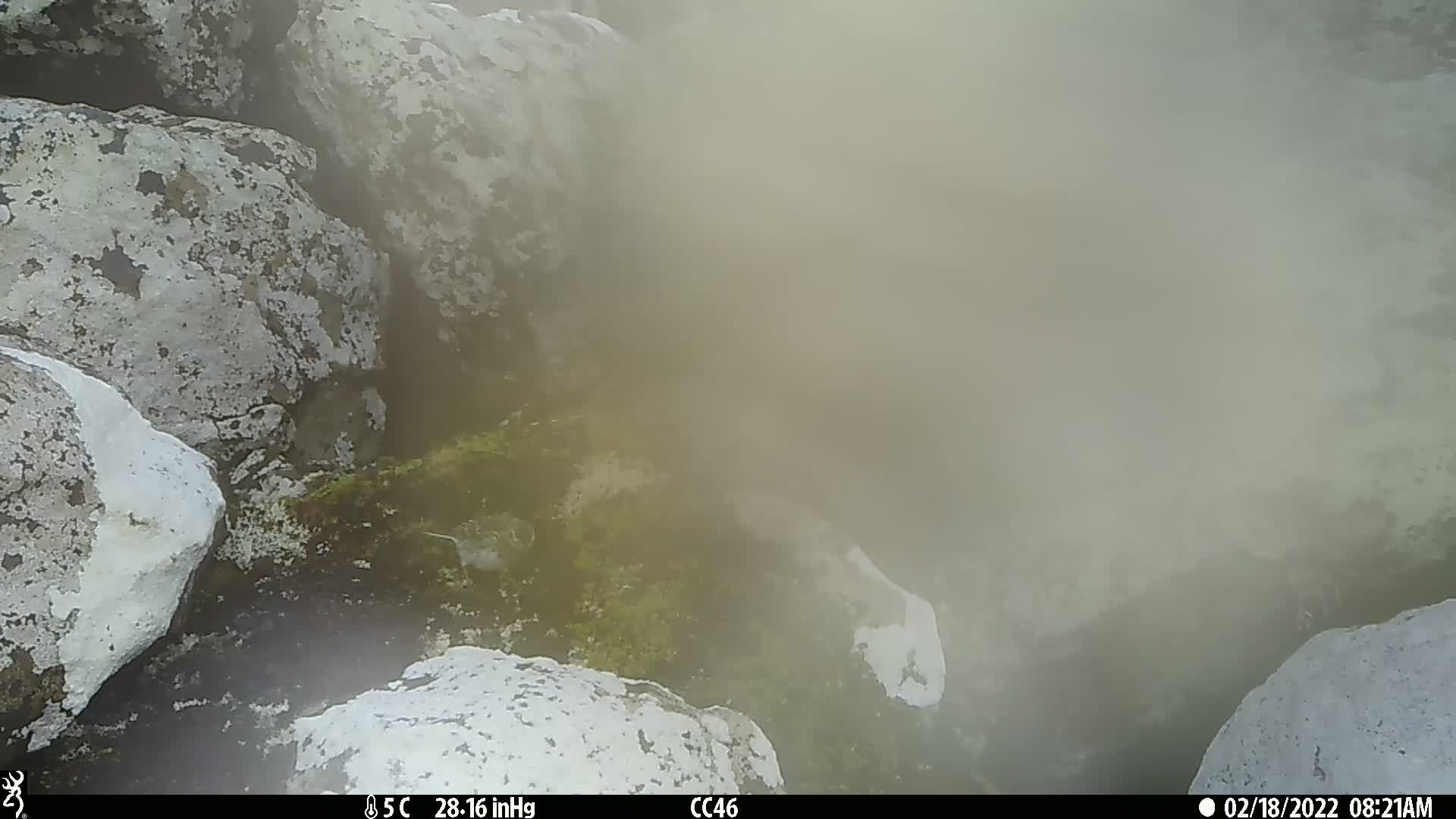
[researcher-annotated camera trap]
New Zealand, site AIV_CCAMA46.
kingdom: Animalia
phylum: Chordata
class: Aves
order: Passeriformes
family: Motacillidae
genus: Anthus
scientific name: Anthus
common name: pipit